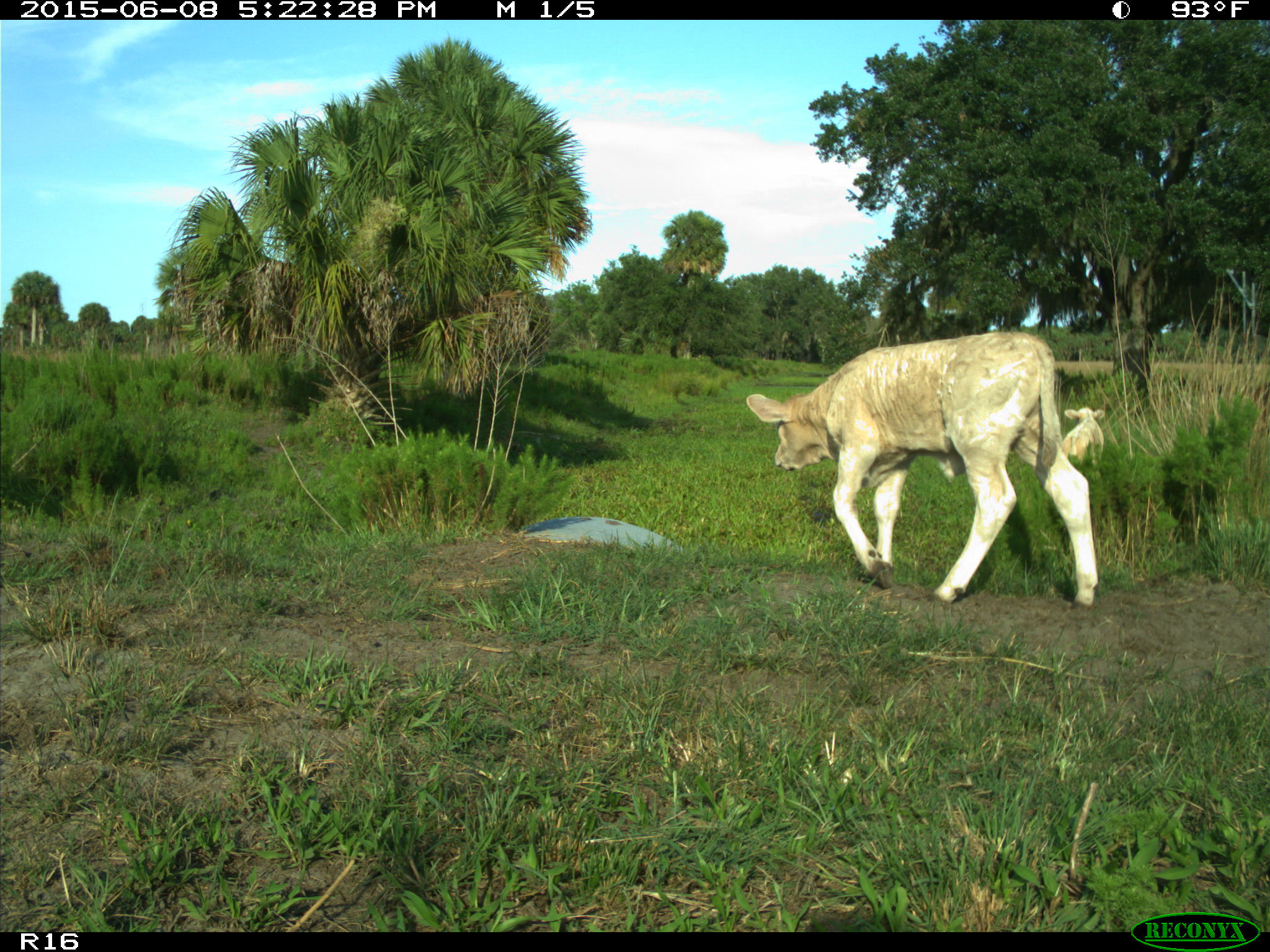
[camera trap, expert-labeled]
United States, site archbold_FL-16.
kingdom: Animalia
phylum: Chordata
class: Mammalia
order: Artiodactyla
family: Bovidae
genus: Bos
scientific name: Bos taurus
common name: domestic cow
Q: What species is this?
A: Bos taurus (domestic cow).